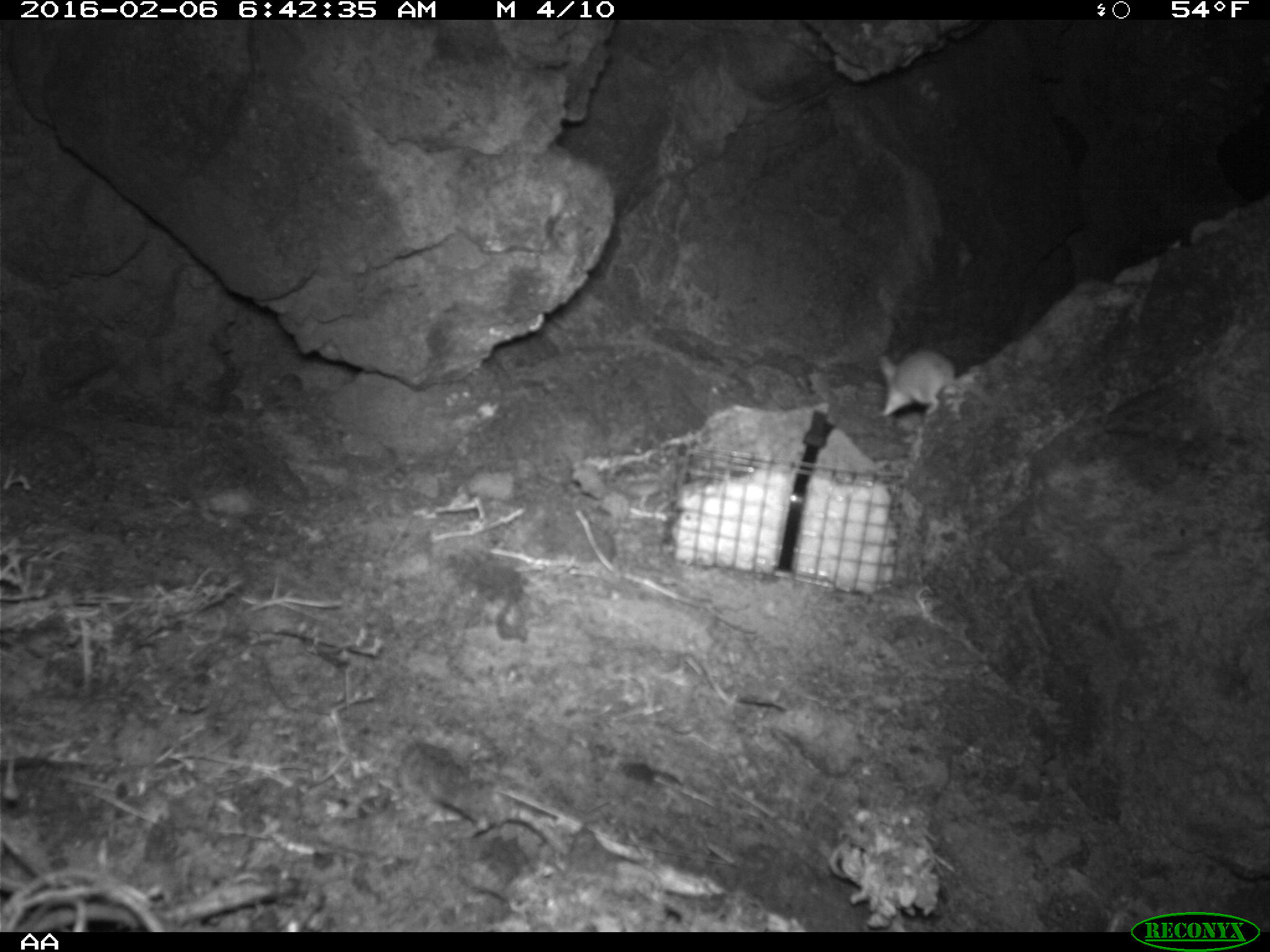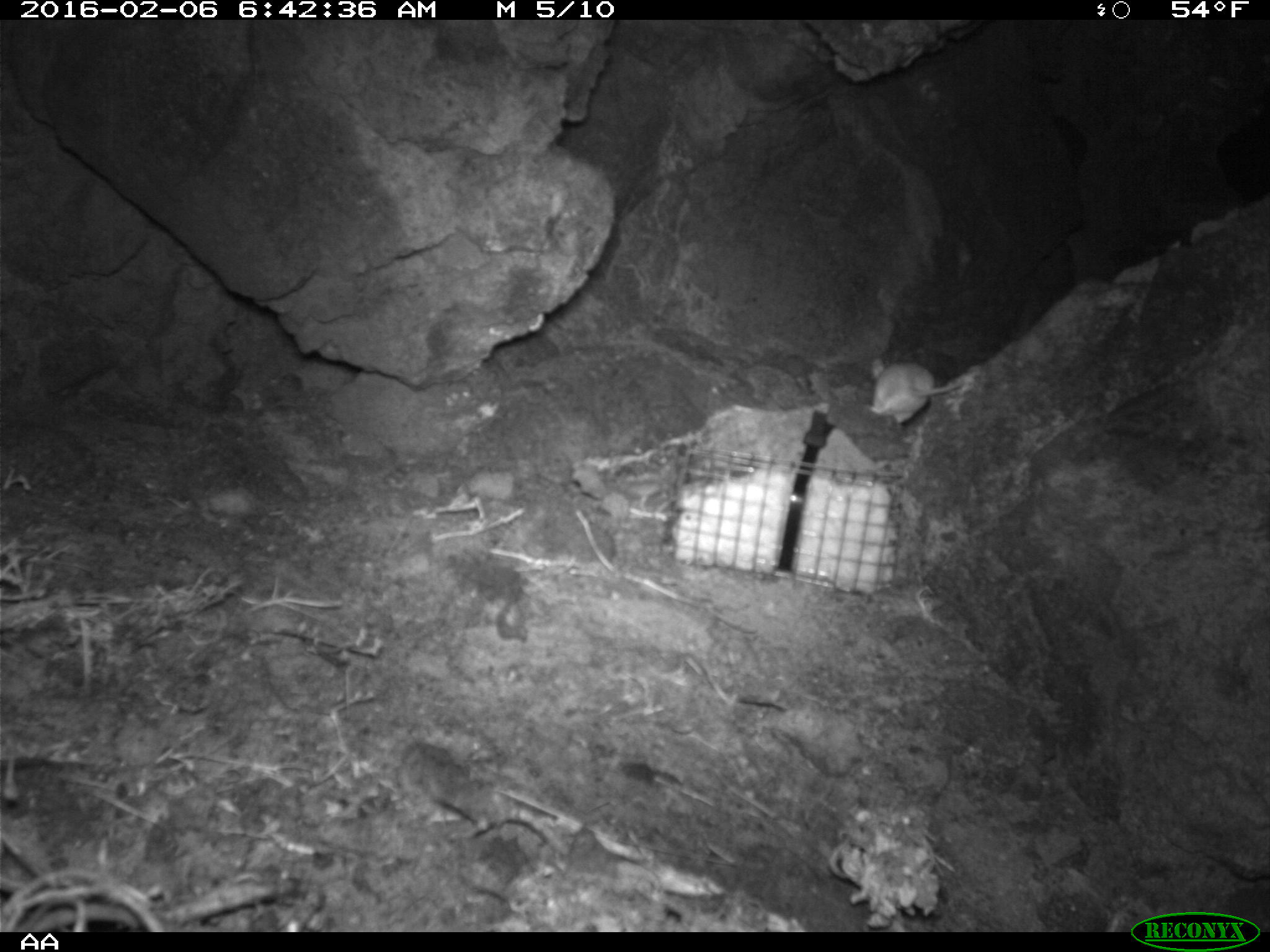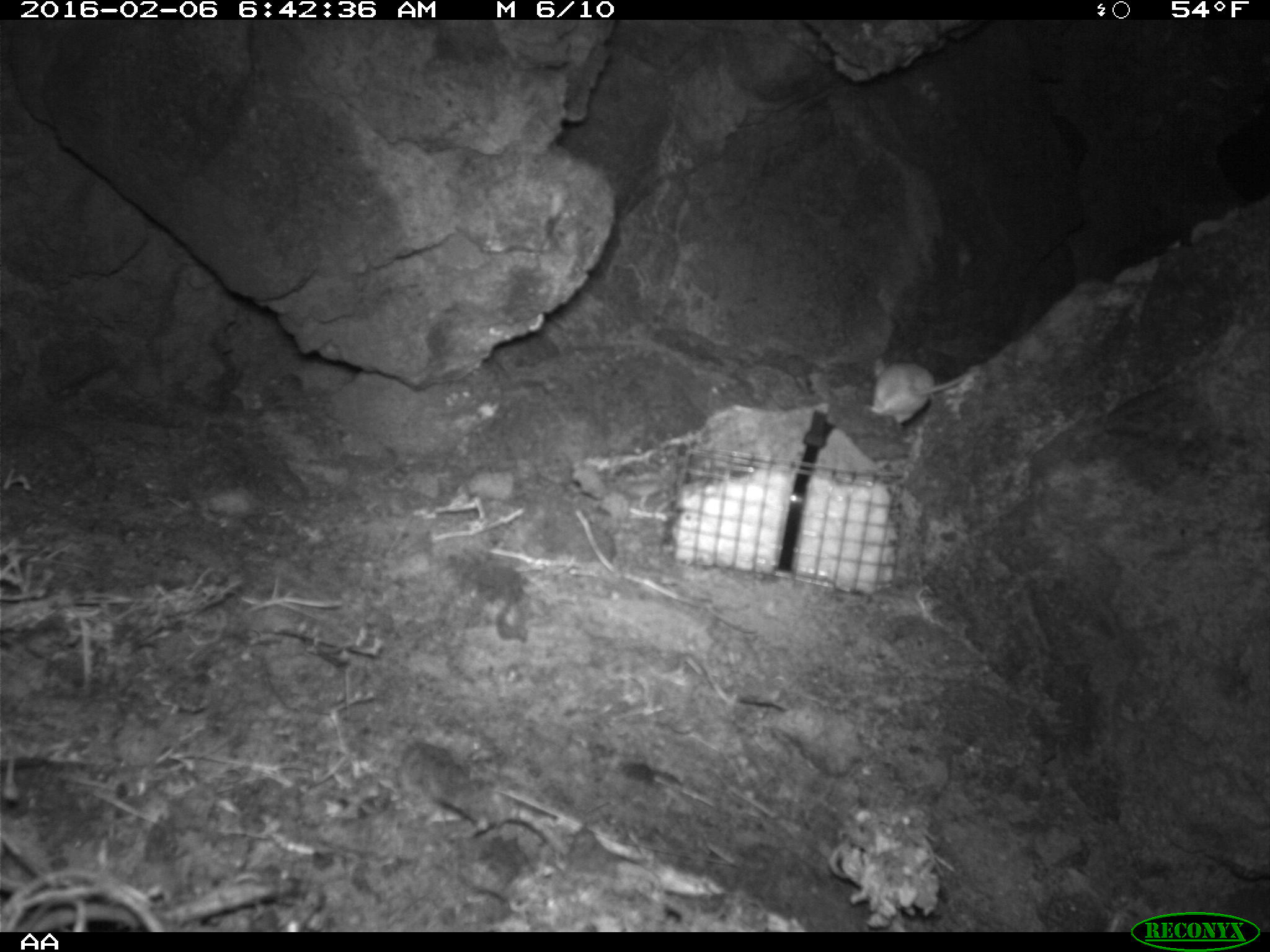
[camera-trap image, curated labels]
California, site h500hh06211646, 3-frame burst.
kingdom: Animalia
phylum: Chordata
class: Mammalia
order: Rodentia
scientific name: Rodentia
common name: rodent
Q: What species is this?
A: Rodent (Rodentia).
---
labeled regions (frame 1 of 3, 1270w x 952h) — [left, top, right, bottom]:
rodent: [871, 350, 982, 423]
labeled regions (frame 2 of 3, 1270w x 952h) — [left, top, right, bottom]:
rodent: [865, 358, 963, 423]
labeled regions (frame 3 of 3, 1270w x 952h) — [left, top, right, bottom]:
rodent: [862, 358, 965, 424]